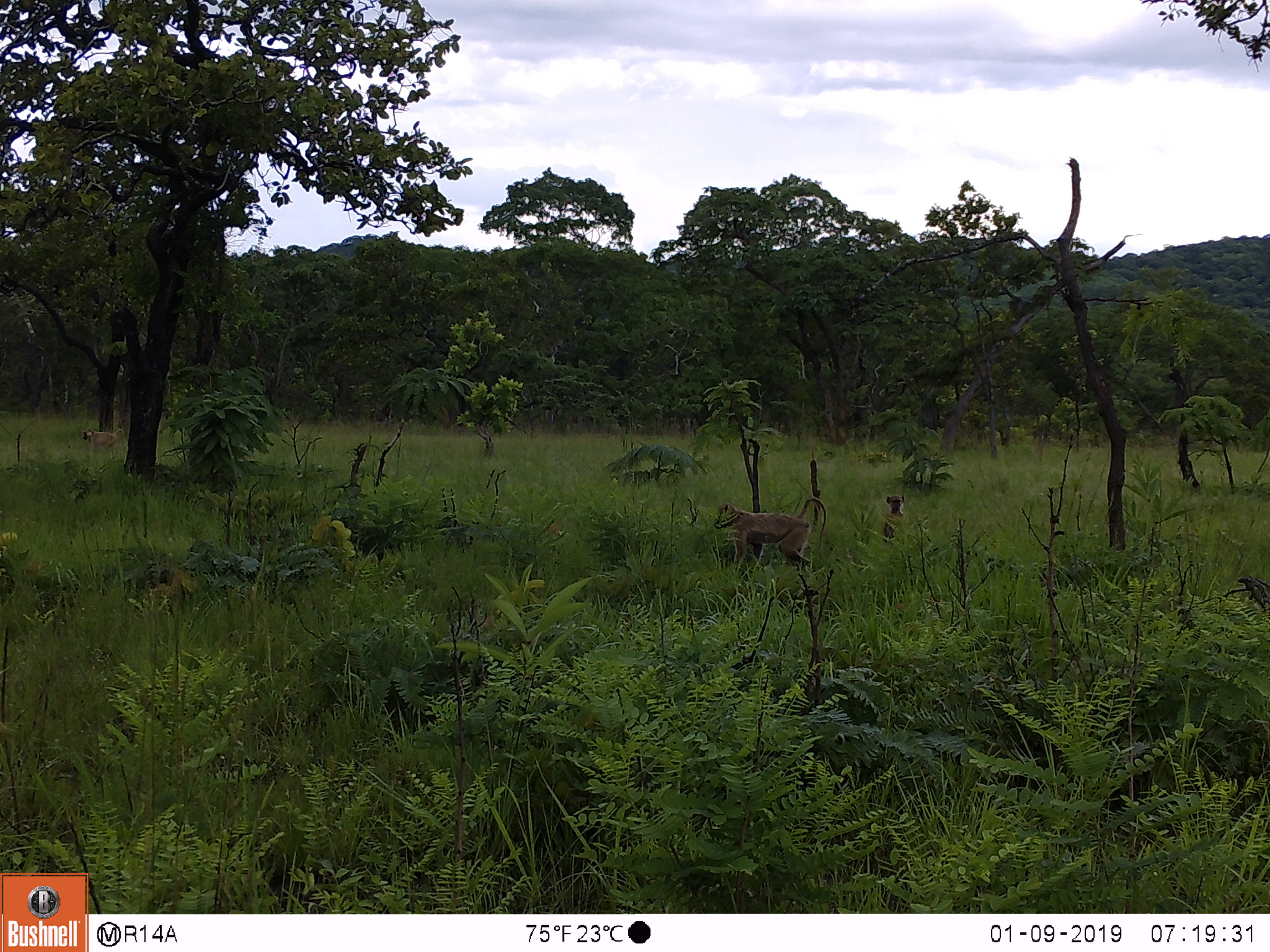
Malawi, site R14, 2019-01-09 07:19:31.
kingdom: Animalia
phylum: Chordata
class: Mammalia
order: Primates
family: Cercopithecidae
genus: Papio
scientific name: Papio cynocephalus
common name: yellow baboon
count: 3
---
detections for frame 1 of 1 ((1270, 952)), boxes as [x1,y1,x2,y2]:
yellow baboon: [709,494,827,572]; [879,491,907,550]; [78,423,127,453]